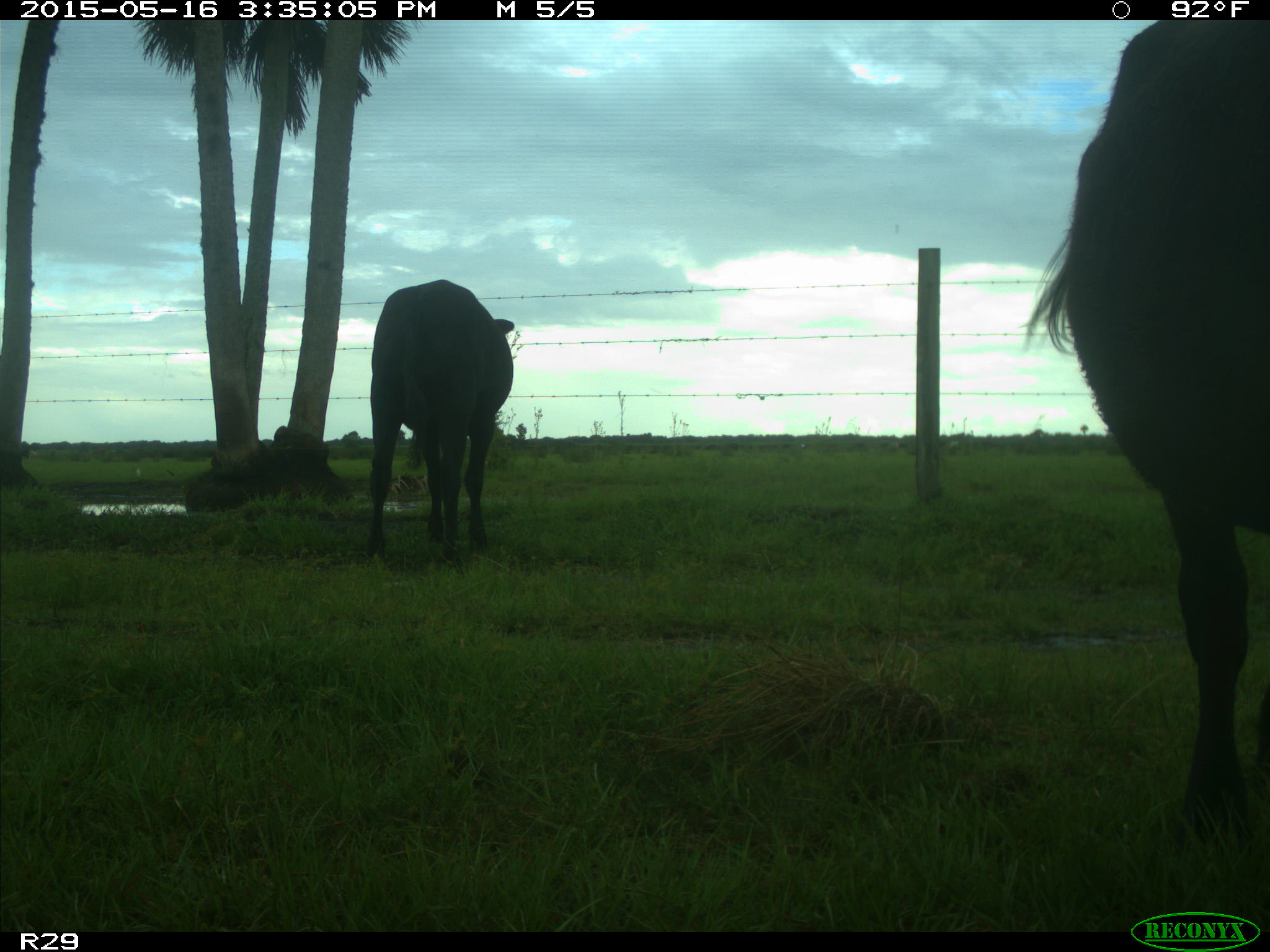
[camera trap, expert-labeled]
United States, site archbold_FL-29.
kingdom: Animalia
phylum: Chordata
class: Mammalia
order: Artiodactyla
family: Bovidae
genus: Bos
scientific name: Bos taurus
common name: domestic cow